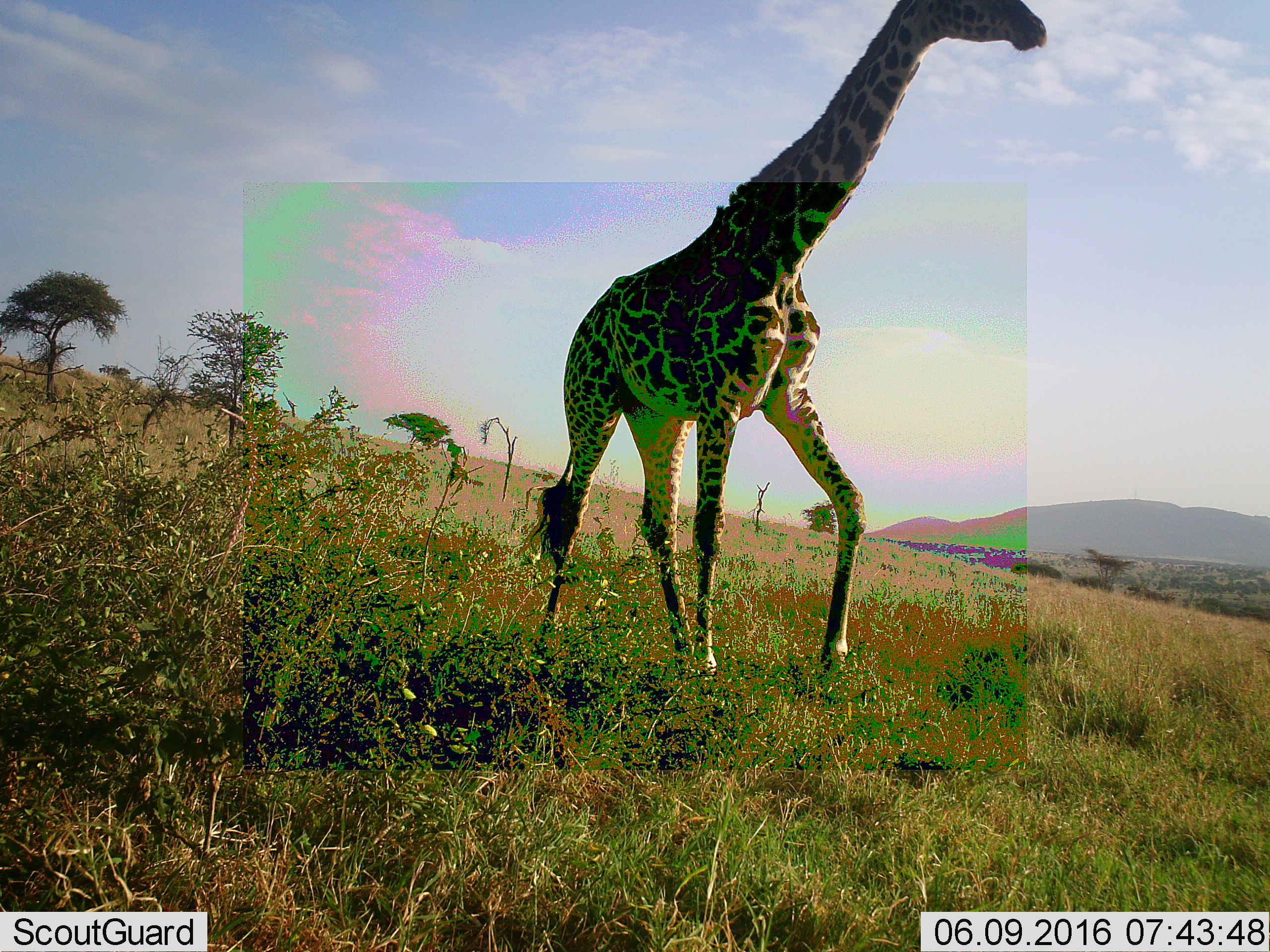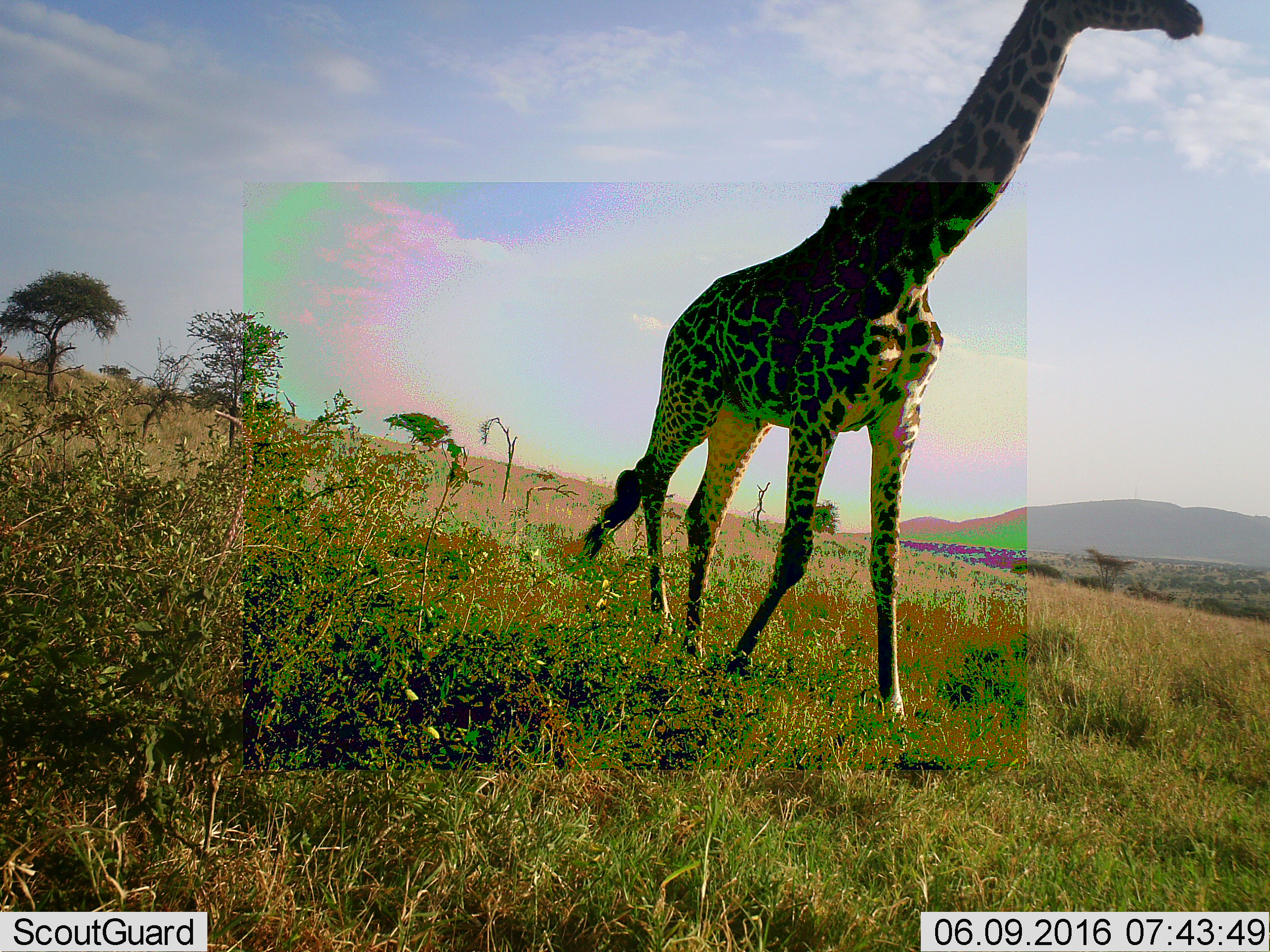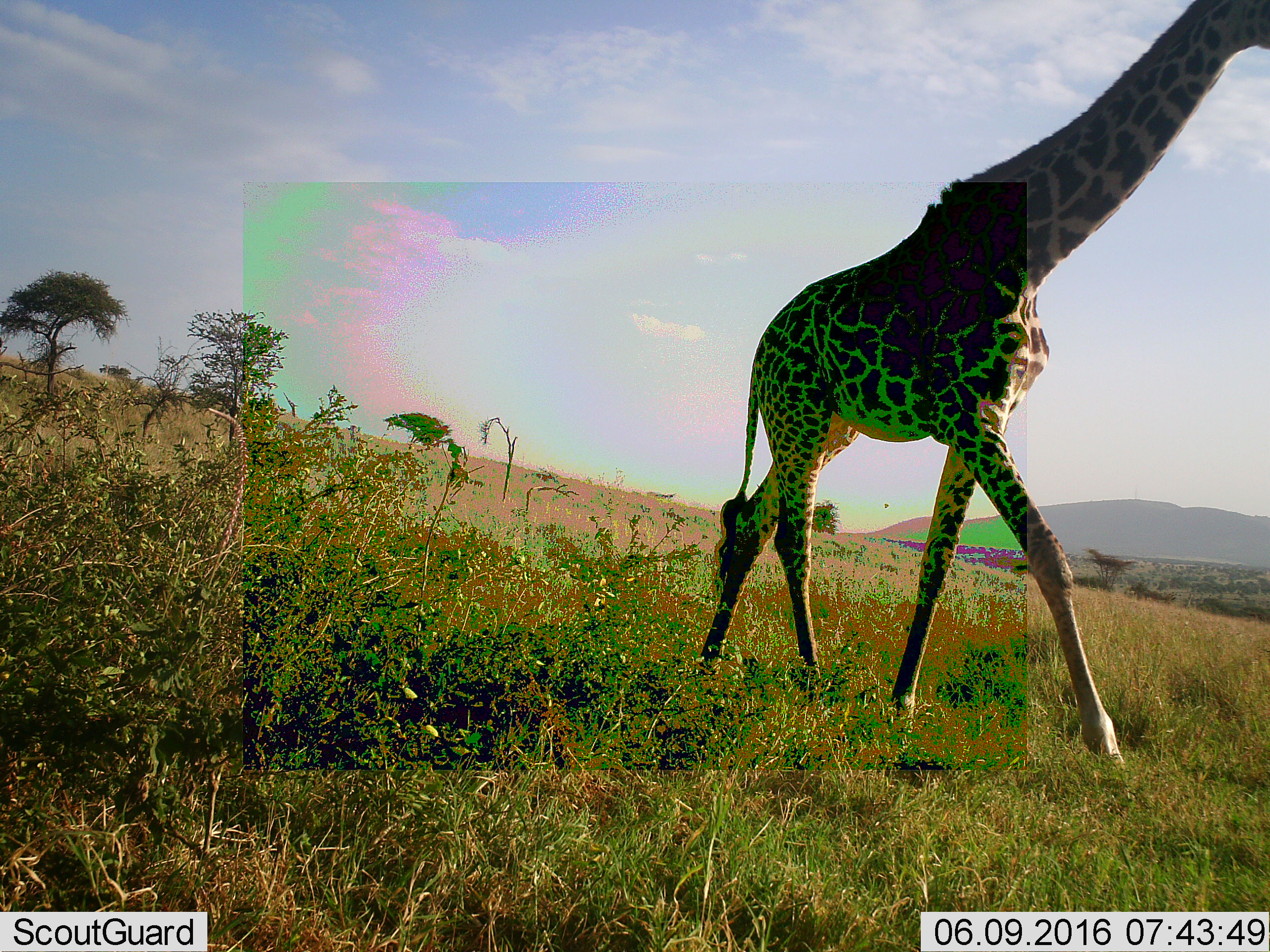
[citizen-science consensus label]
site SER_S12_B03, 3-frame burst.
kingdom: Animalia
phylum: Chordata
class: Mammalia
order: Artiodactyla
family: Giraffidae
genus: Giraffa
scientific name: Giraffa camelopardalis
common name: giraffe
Giraffe (Giraffa camelopardalis), count 1. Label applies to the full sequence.